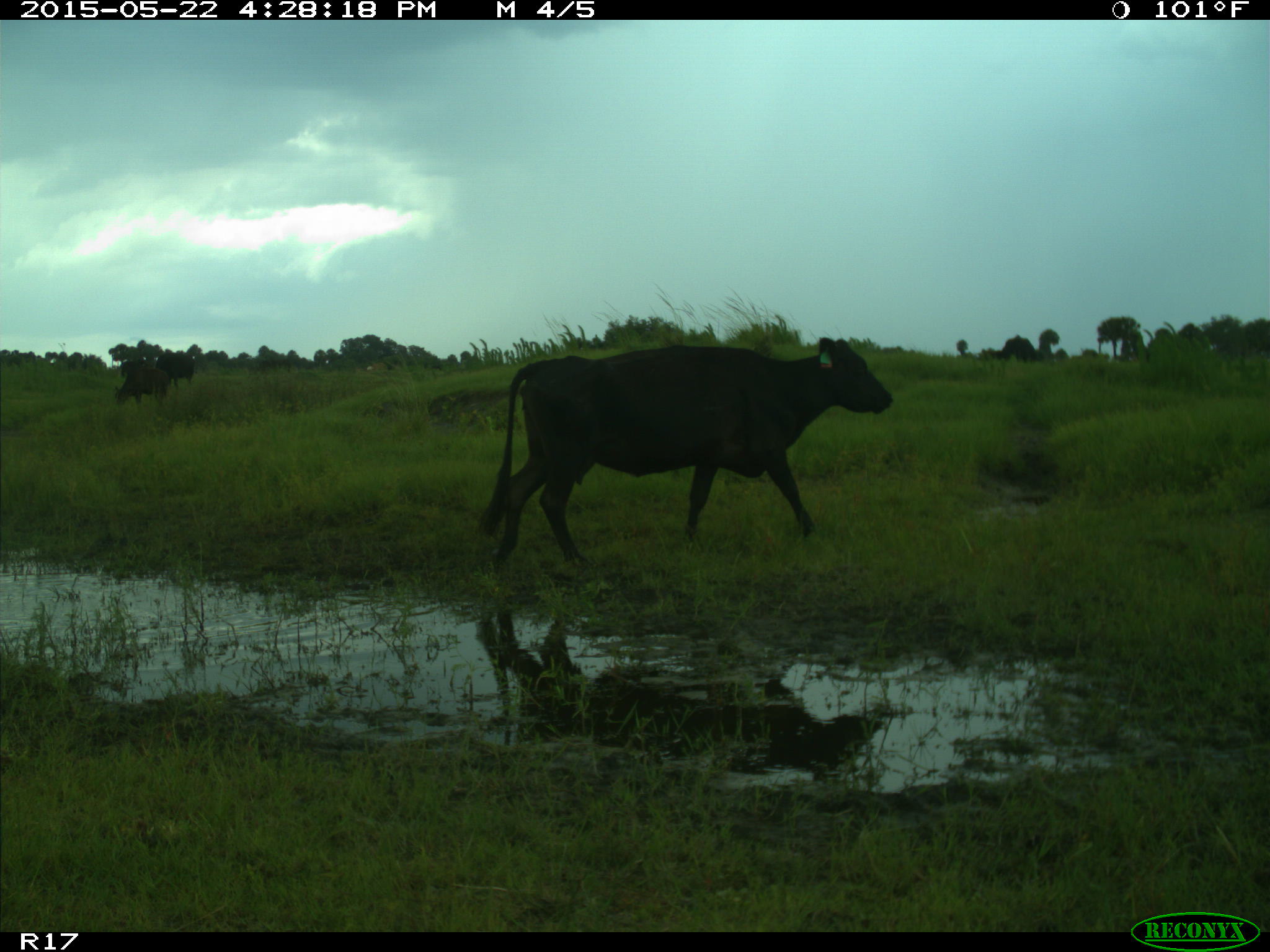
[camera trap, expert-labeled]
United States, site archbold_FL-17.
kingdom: Animalia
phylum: Chordata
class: Mammalia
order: Artiodactyla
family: Bovidae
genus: Bos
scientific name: Bos taurus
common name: domestic cow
Bos taurus (domestic cow).